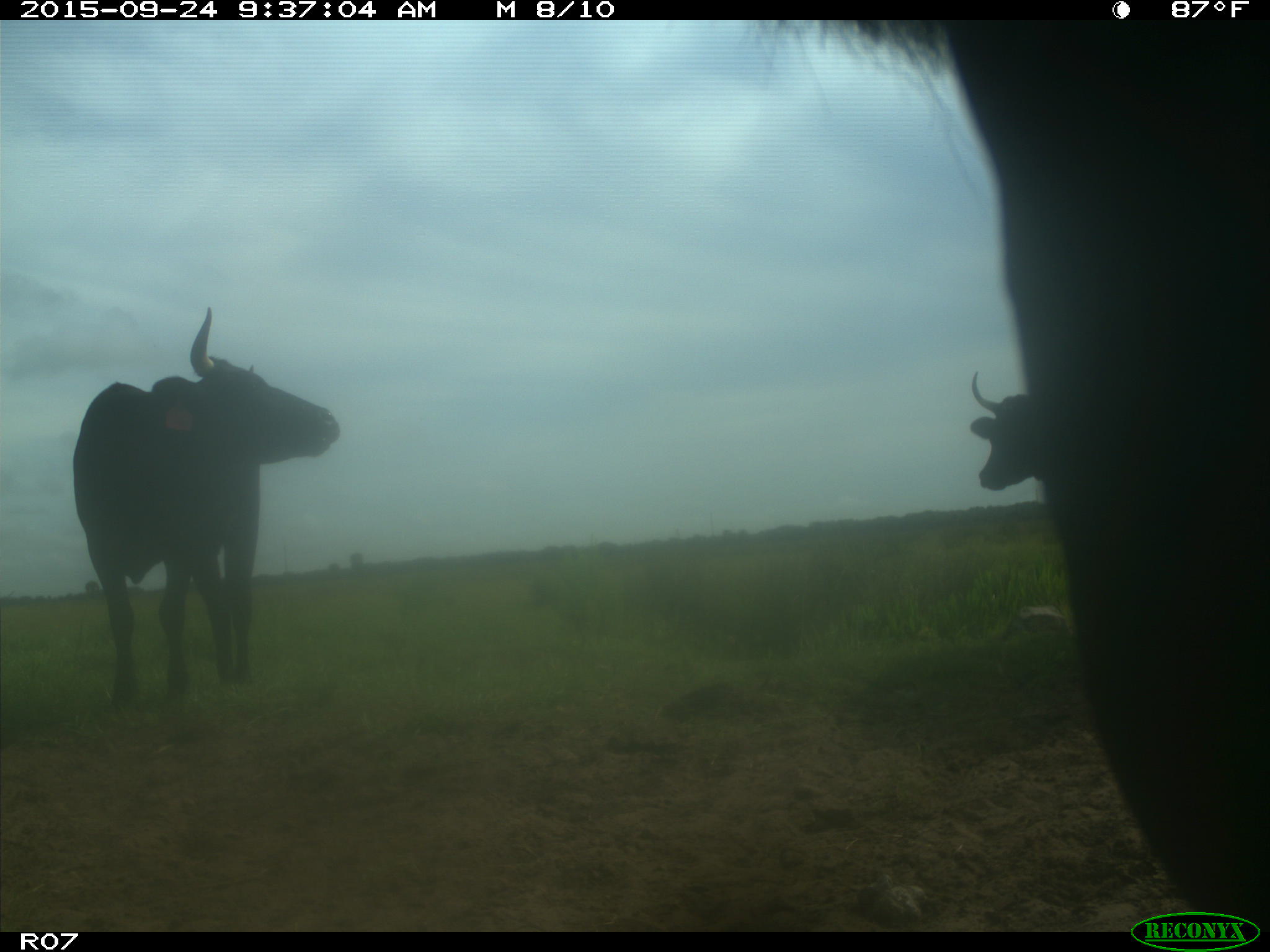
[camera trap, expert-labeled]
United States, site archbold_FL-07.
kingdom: Animalia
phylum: Chordata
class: Mammalia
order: Artiodactyla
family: Bovidae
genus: Bos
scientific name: Bos taurus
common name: domestic cow